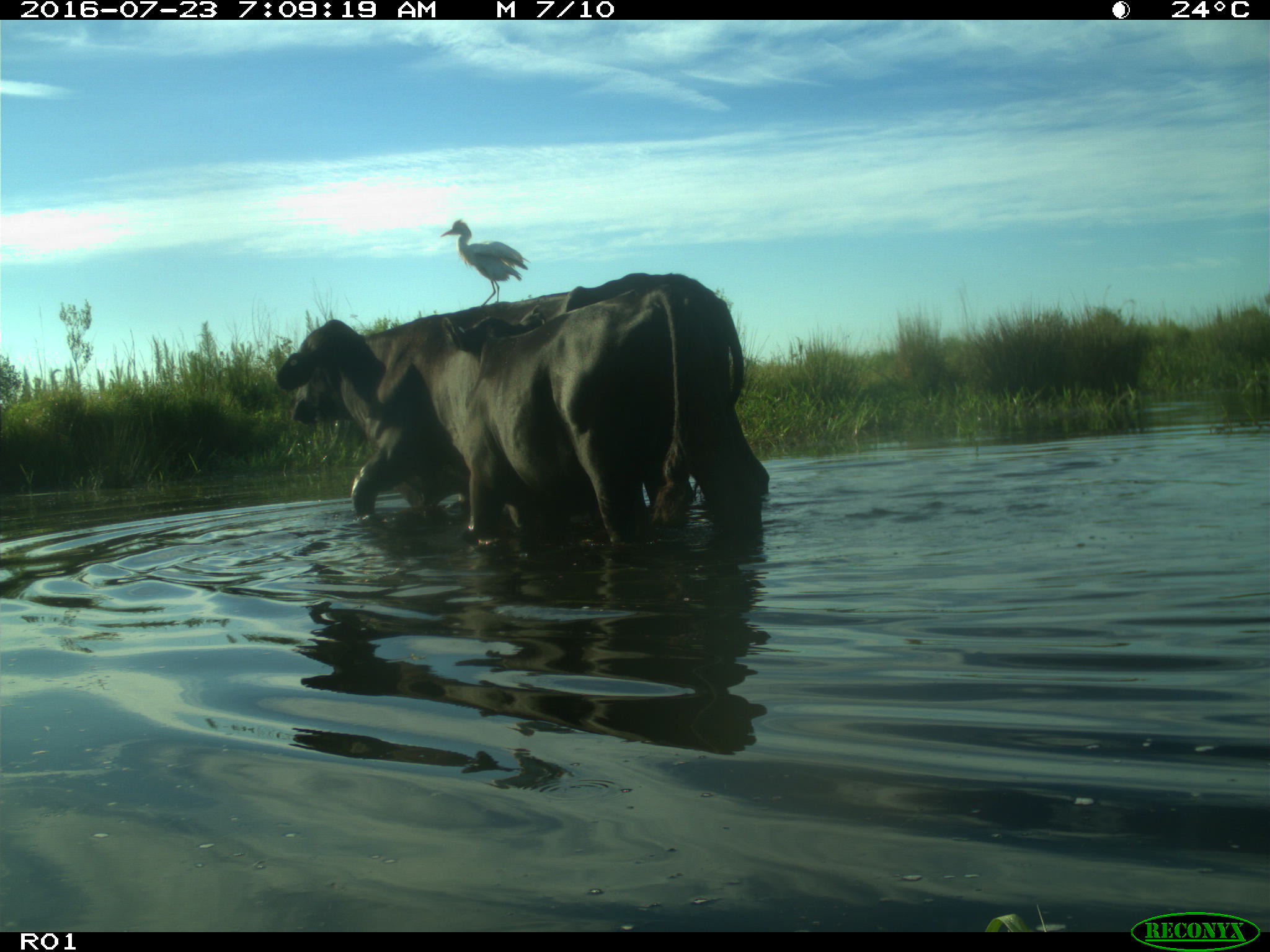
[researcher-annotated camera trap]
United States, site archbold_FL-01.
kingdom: Animalia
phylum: Chordata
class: Mammalia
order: Artiodactyla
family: Bovidae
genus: Bos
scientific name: Bos taurus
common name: domestic cow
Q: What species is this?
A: Bos taurus (domestic cow).